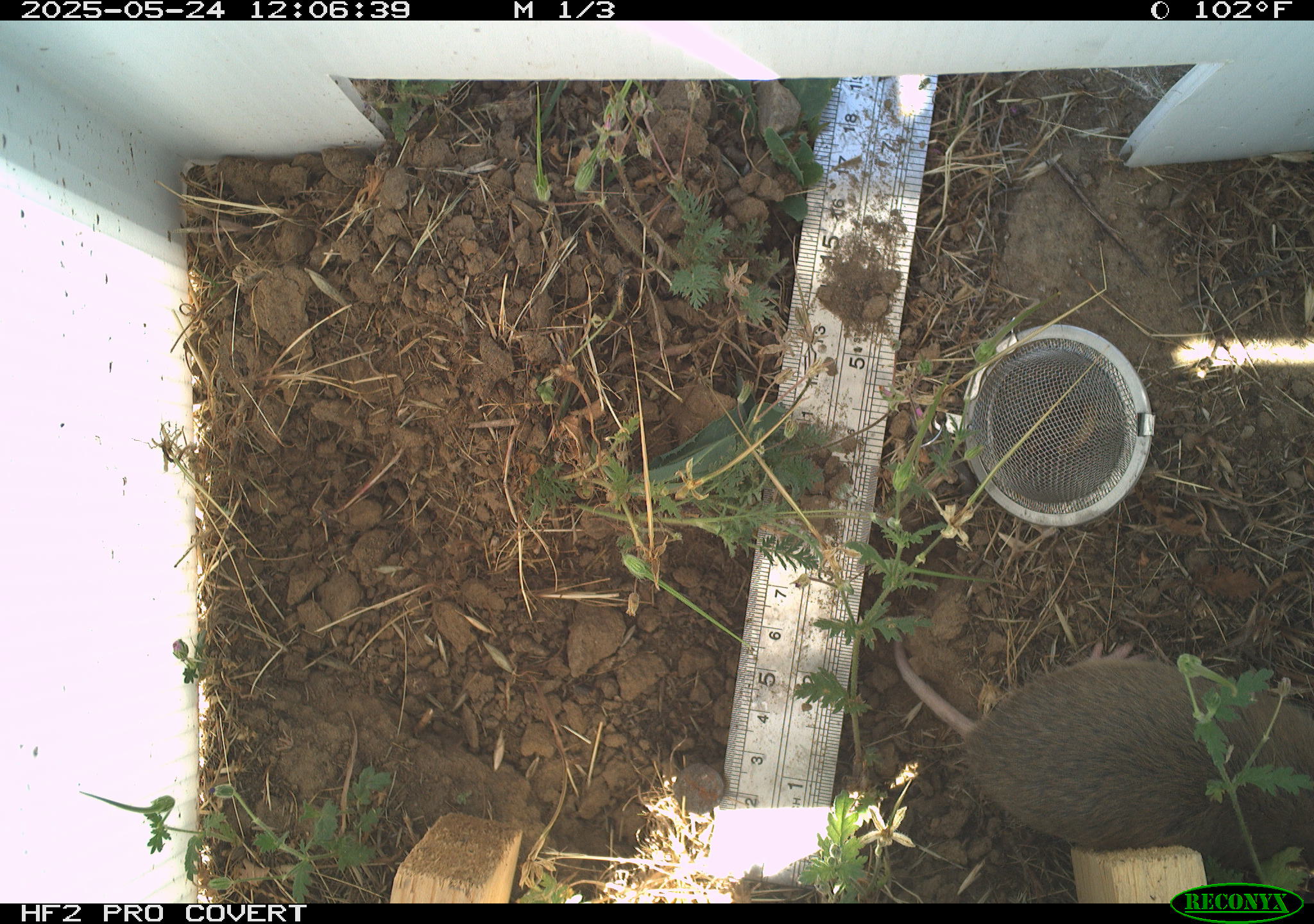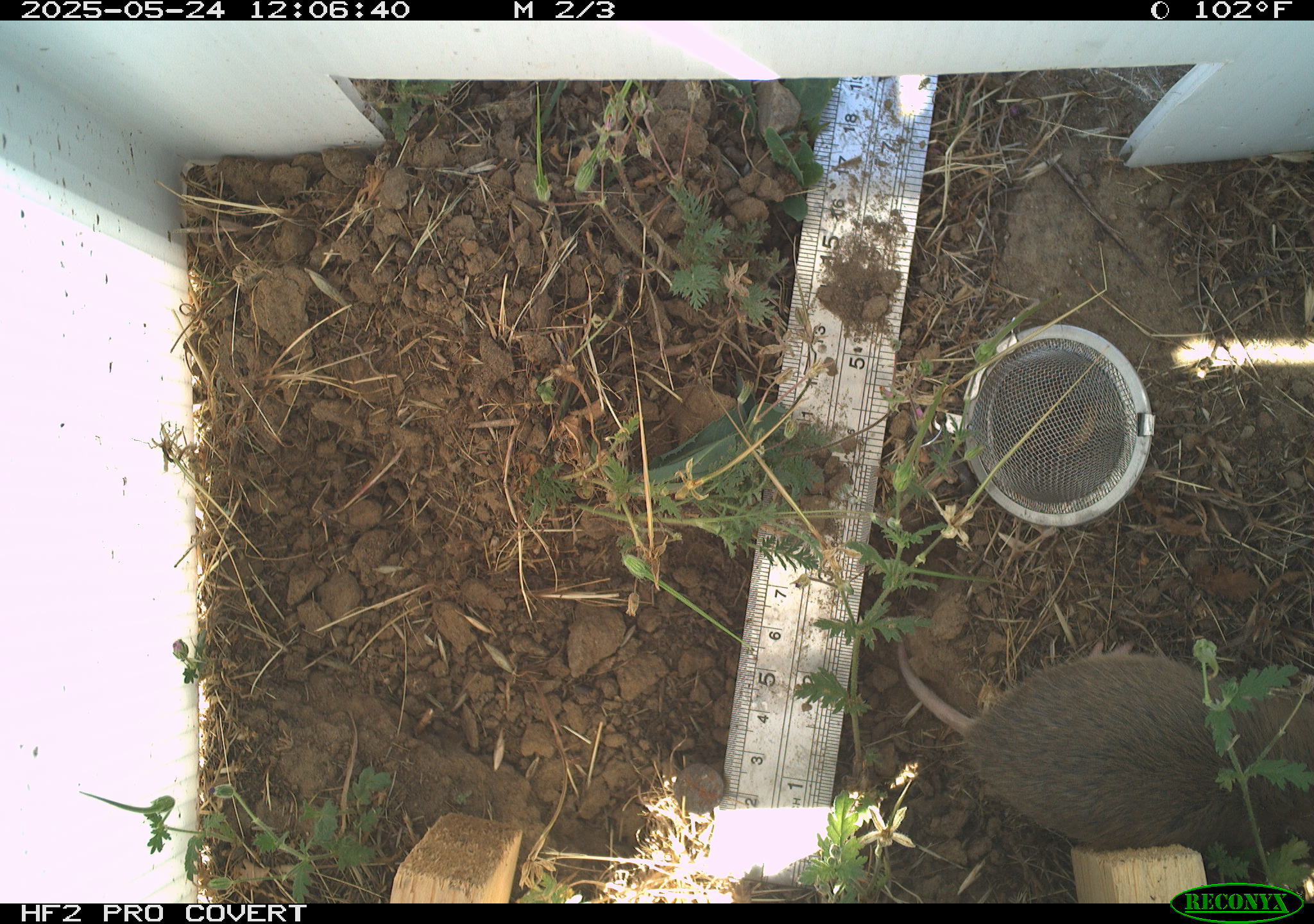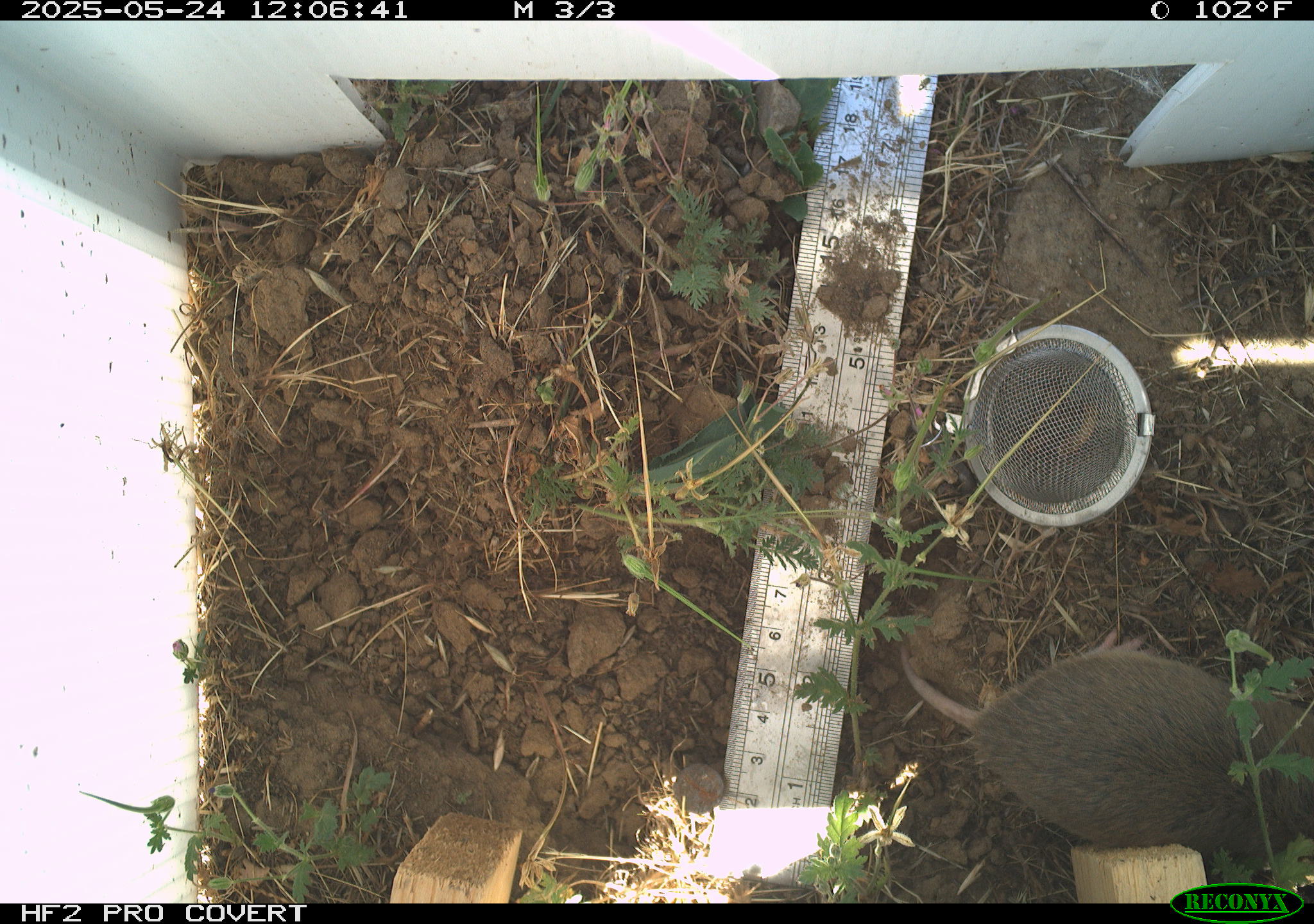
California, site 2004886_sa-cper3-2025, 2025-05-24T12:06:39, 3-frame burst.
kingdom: Animalia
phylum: Chordata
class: Mammalia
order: Rodentia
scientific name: Rodentia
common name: rodent